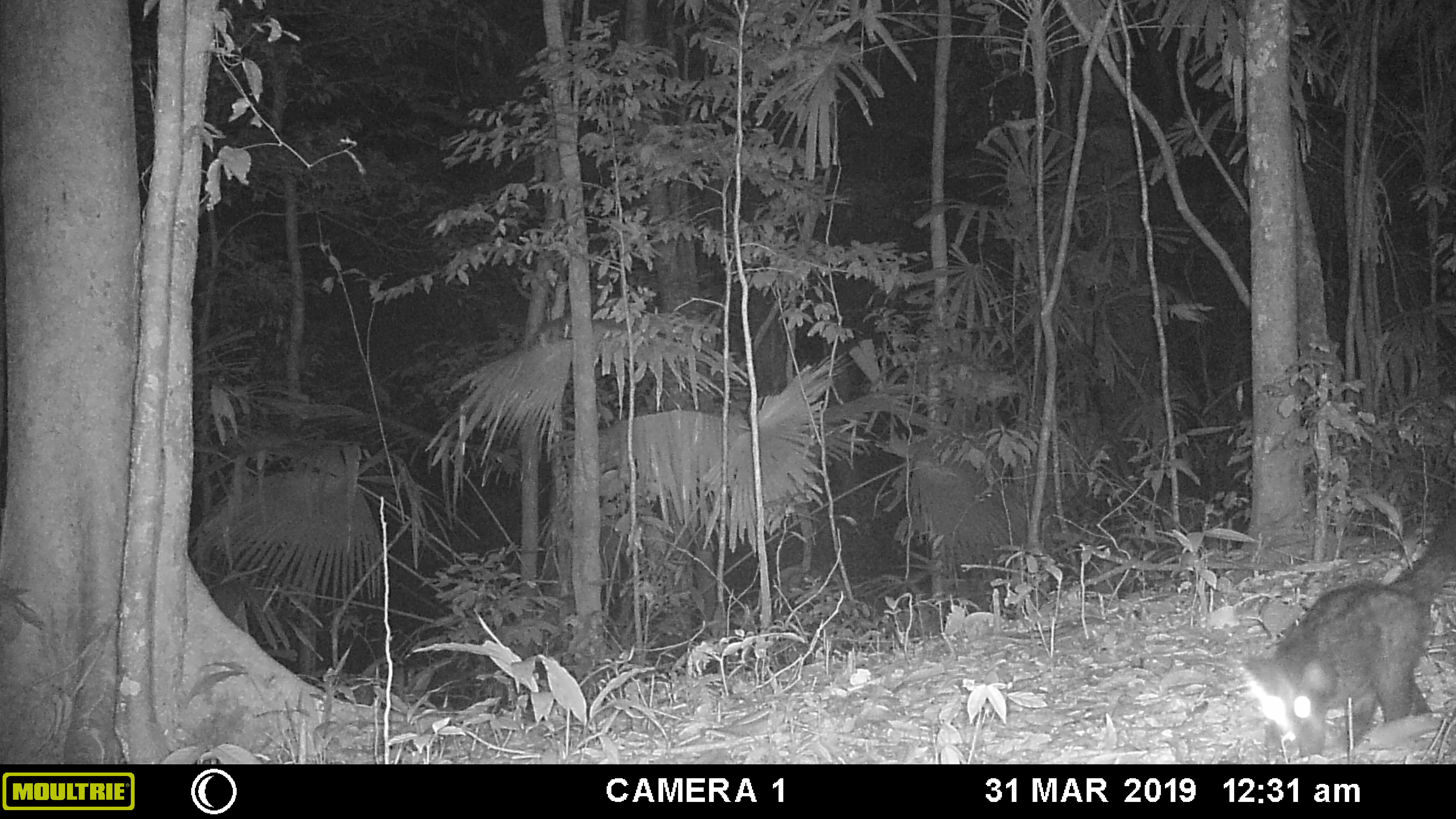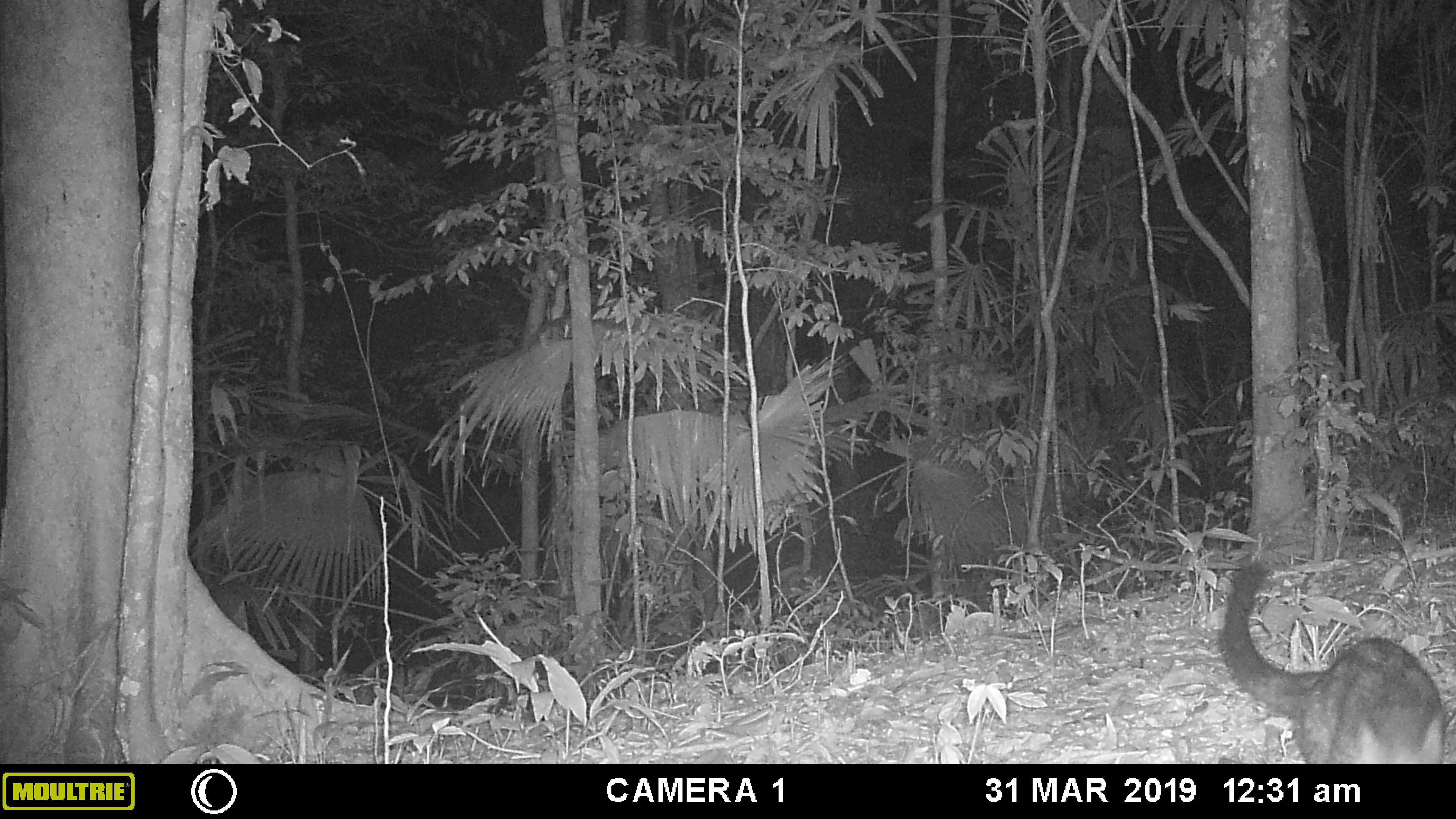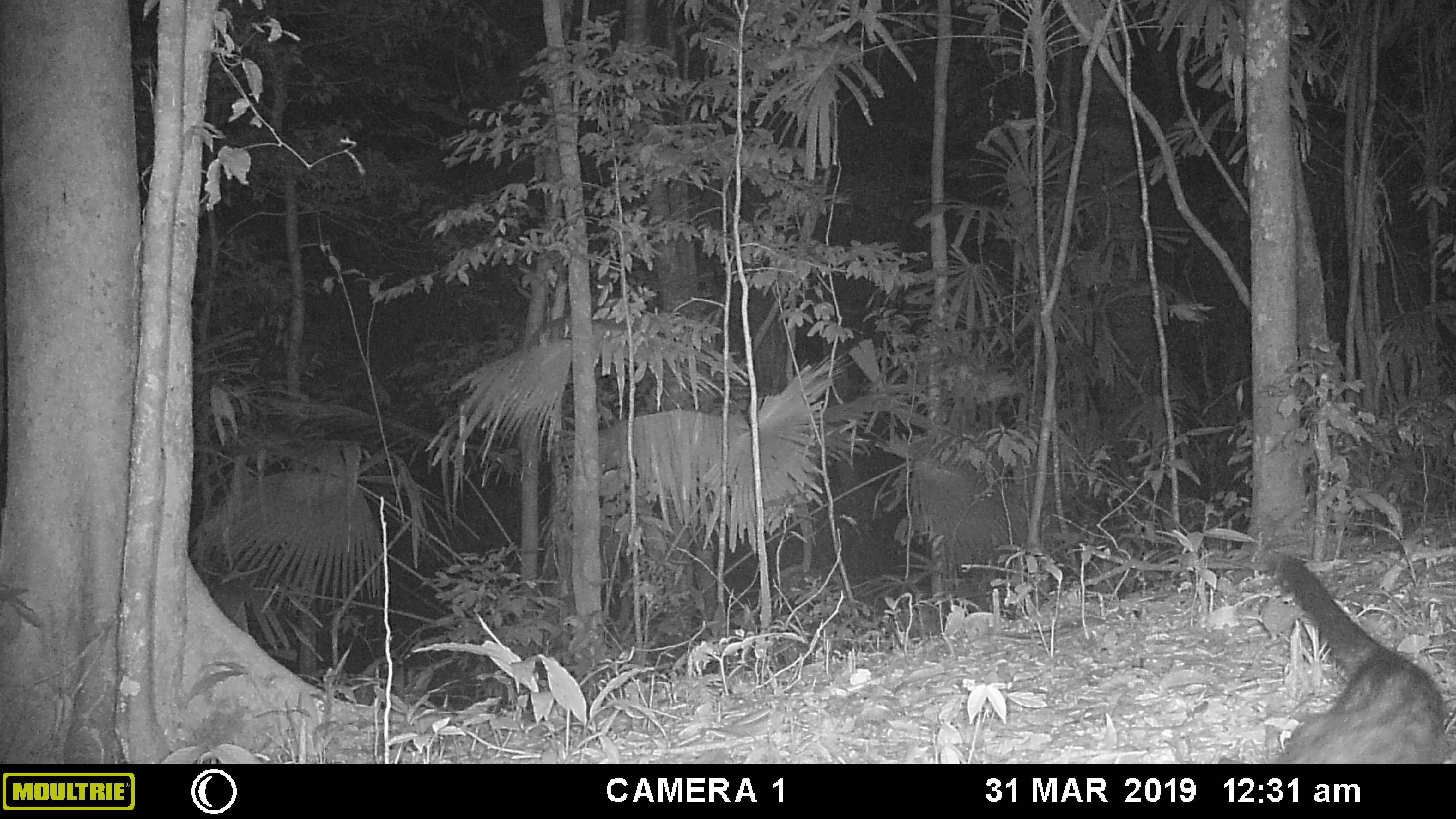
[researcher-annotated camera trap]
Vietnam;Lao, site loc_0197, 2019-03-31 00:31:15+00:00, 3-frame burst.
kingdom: Animalia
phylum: Chordata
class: Mammalia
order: Carnivora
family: Viverridae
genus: Paradoxurus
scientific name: Paradoxurus hermaphroditus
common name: common palm civet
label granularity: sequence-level